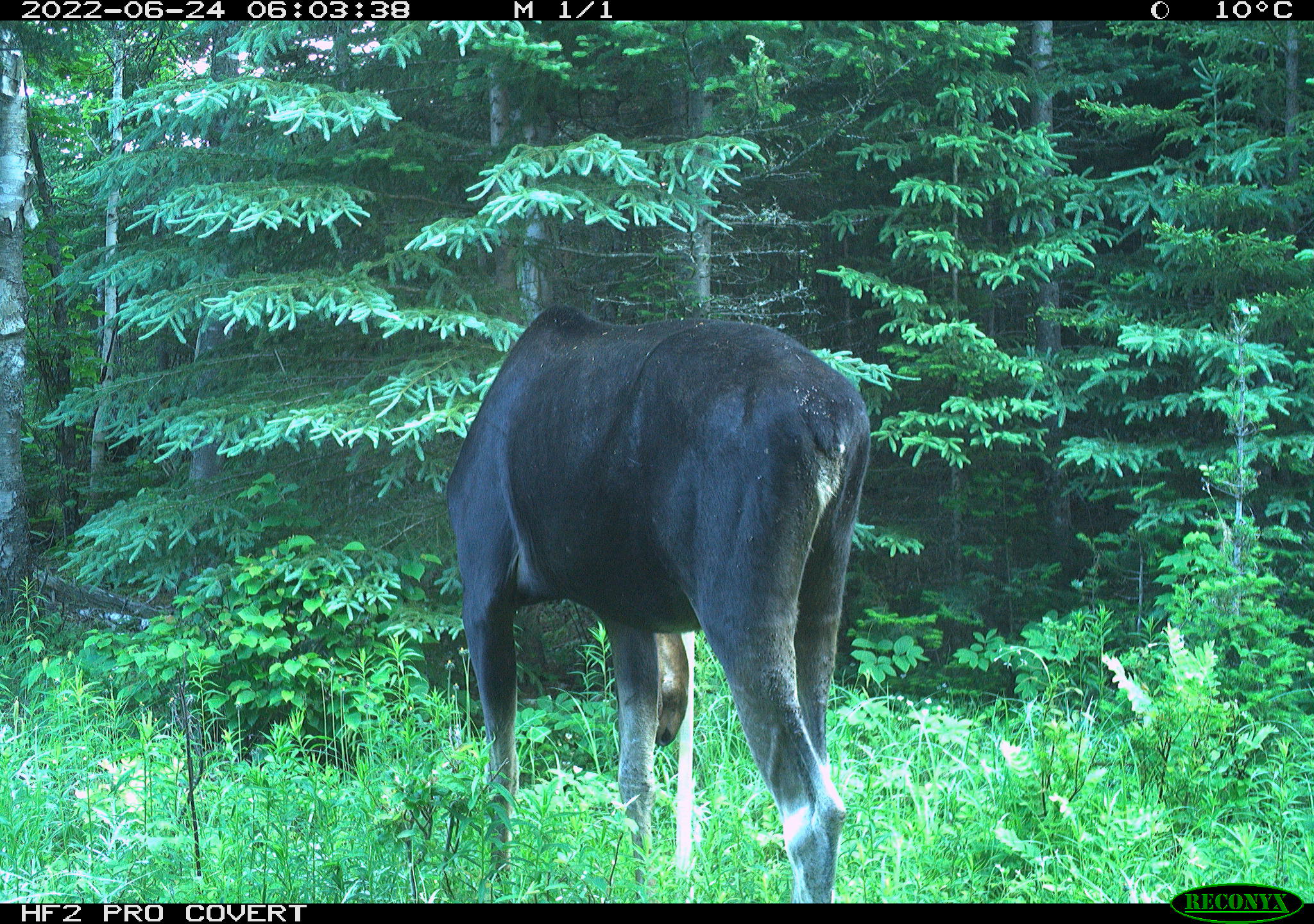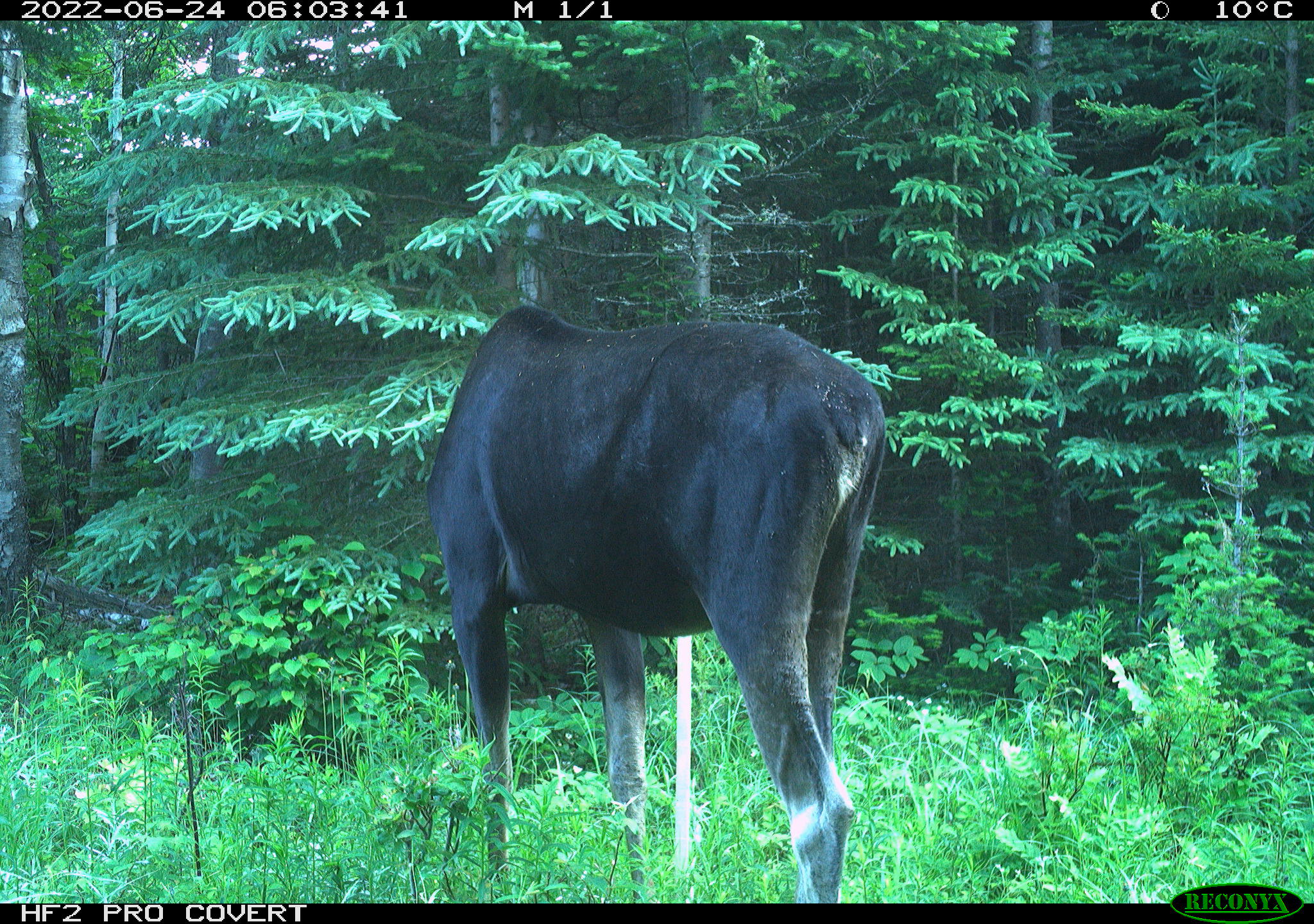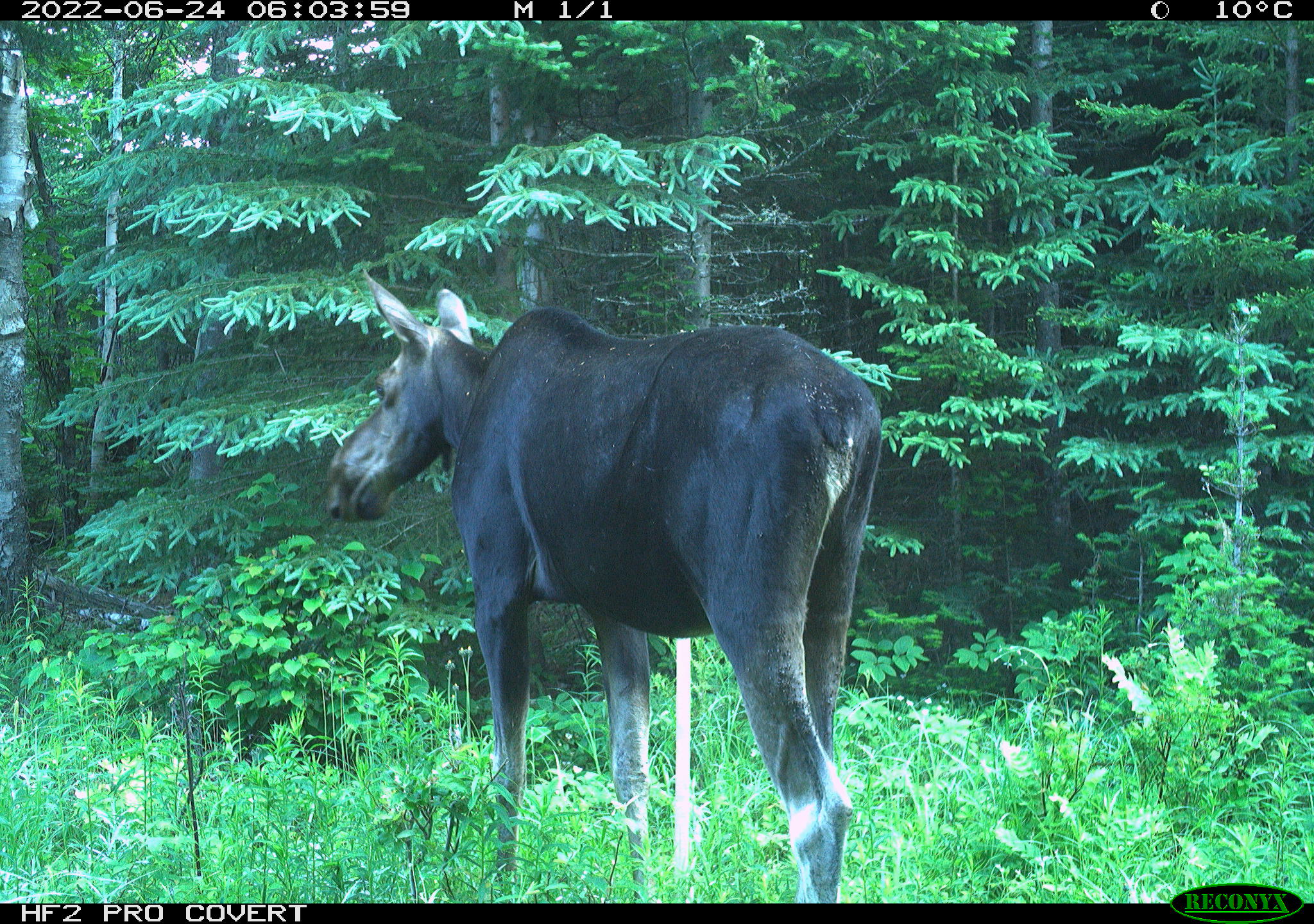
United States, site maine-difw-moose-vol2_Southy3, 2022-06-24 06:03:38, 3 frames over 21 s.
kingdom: Animalia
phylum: Chordata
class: Mammalia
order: Artiodactyla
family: Cervidae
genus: Alces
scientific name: Alces alces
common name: moose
Moose (Alces alces).